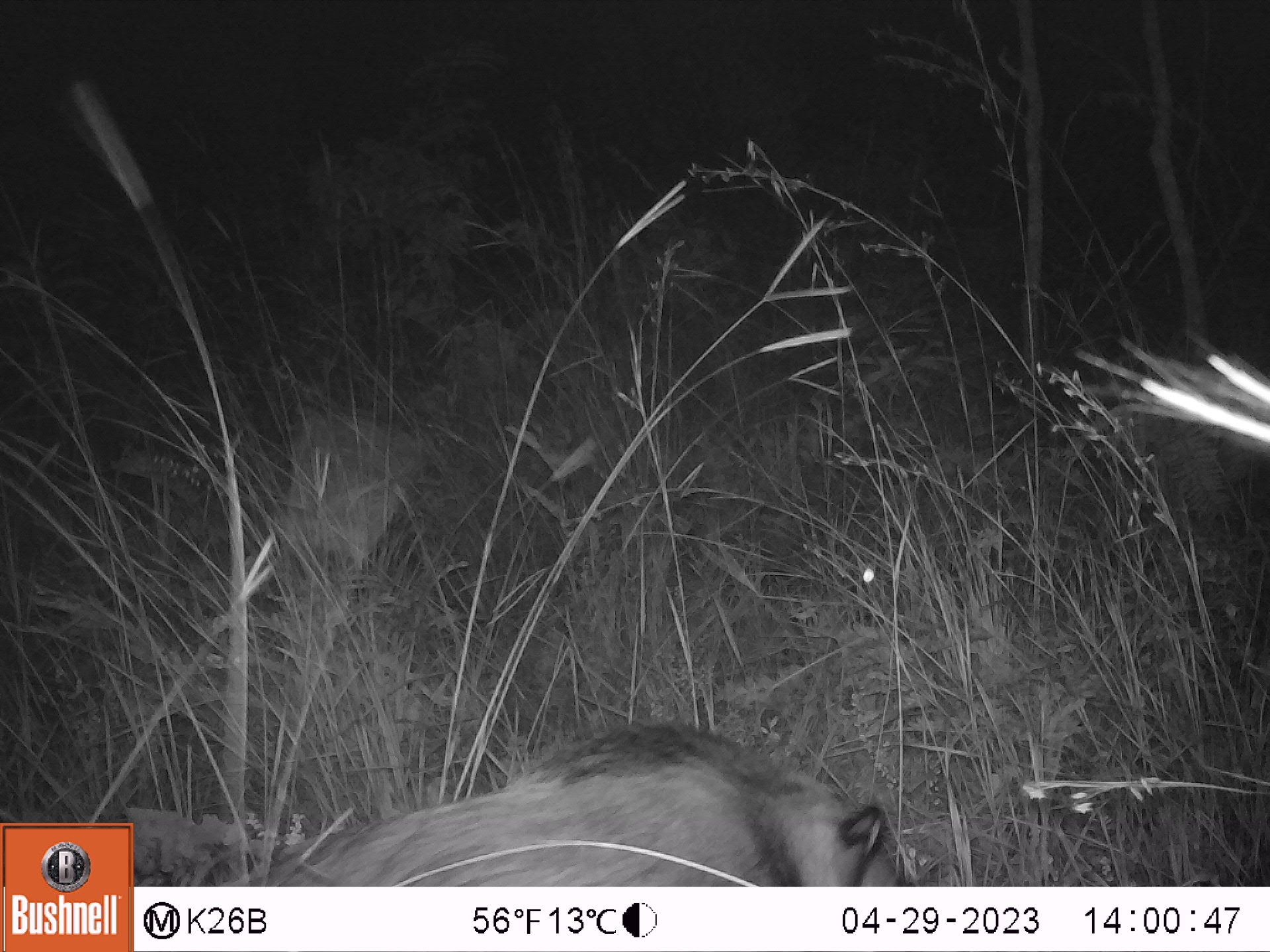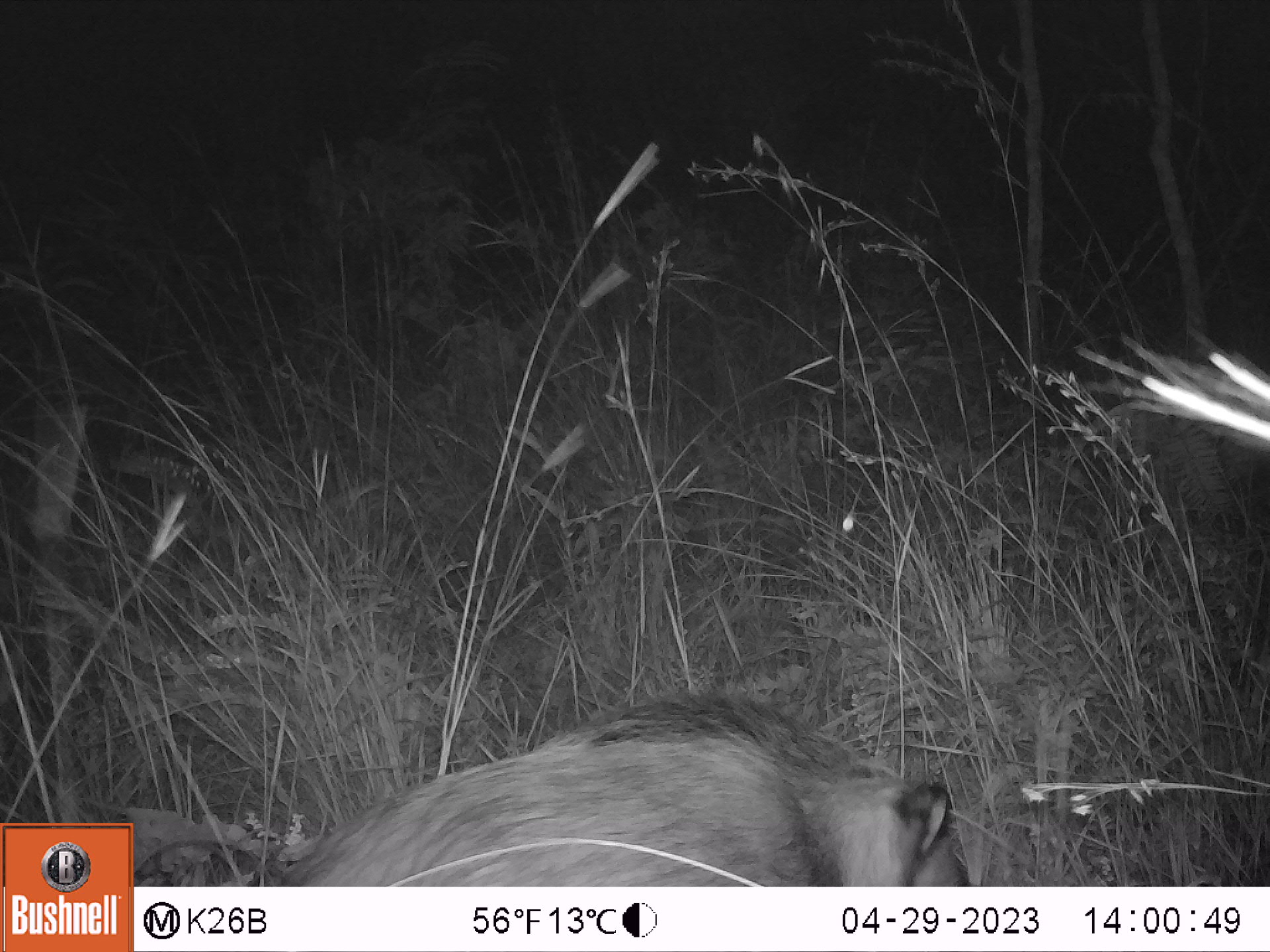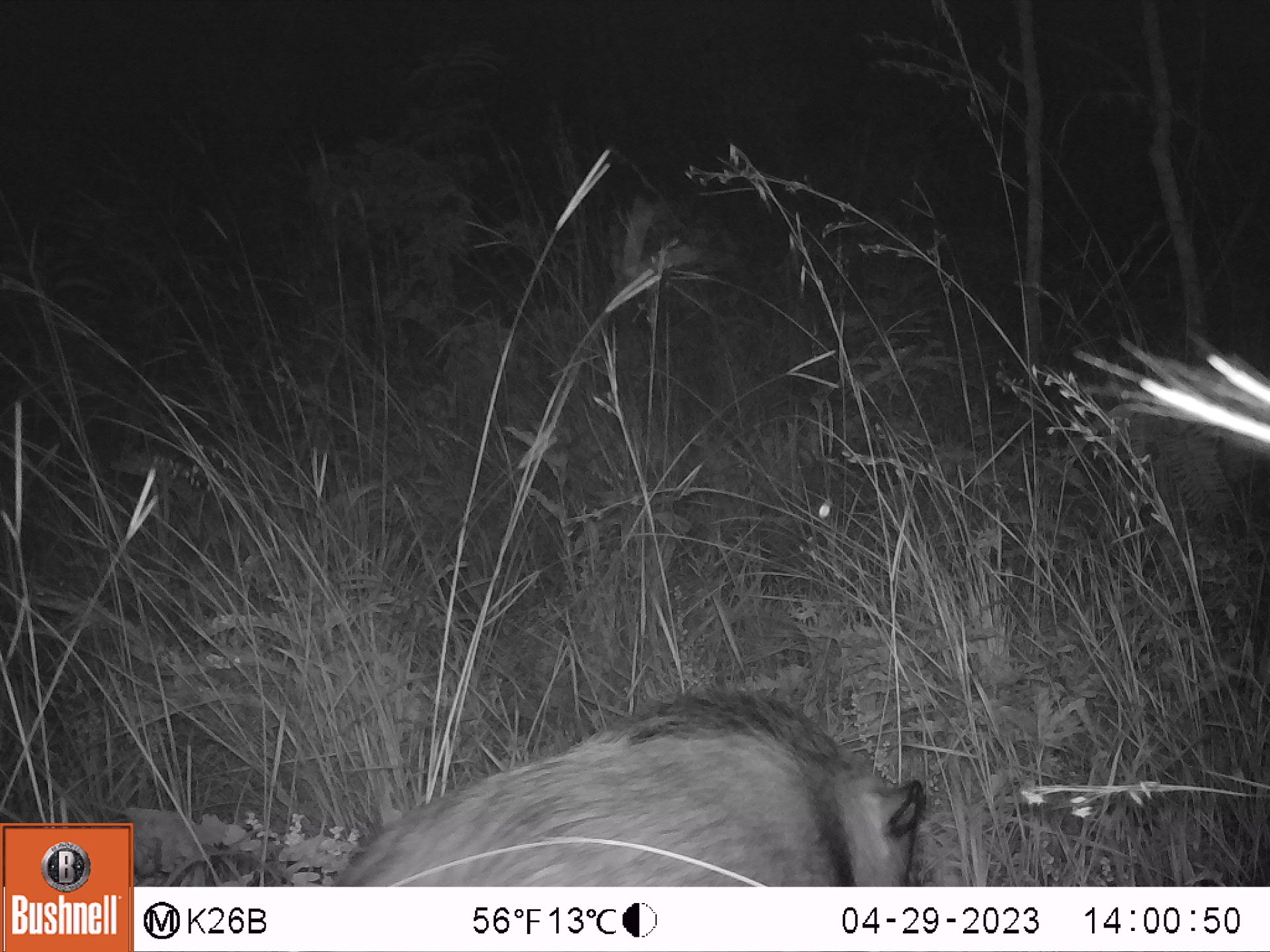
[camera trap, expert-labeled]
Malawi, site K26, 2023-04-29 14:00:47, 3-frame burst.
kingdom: Animalia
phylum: Chordata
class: Mammalia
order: Artiodactyla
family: Suidae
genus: Potamochoerus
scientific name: Potamochoerus larvatus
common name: bushpig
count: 2